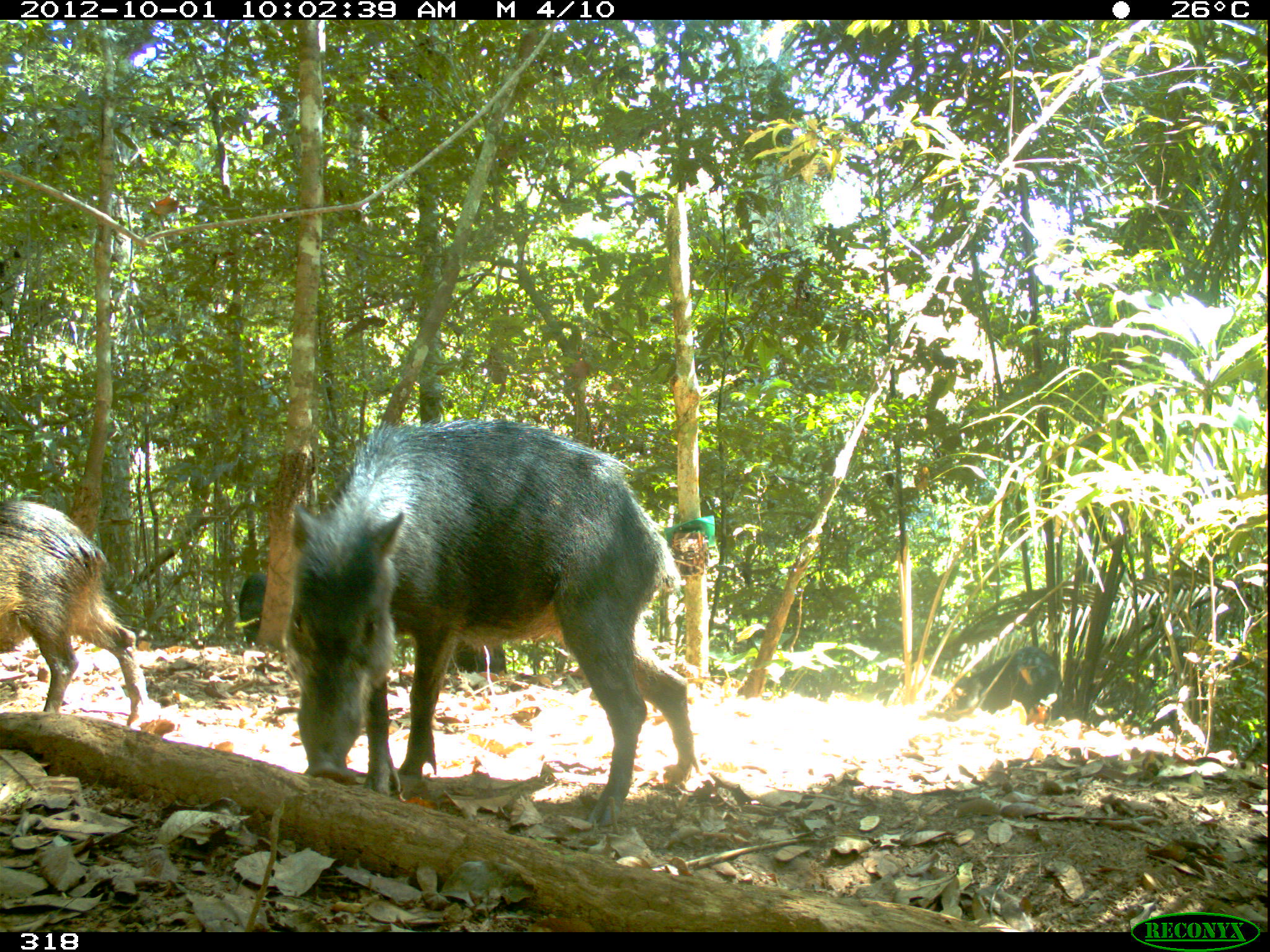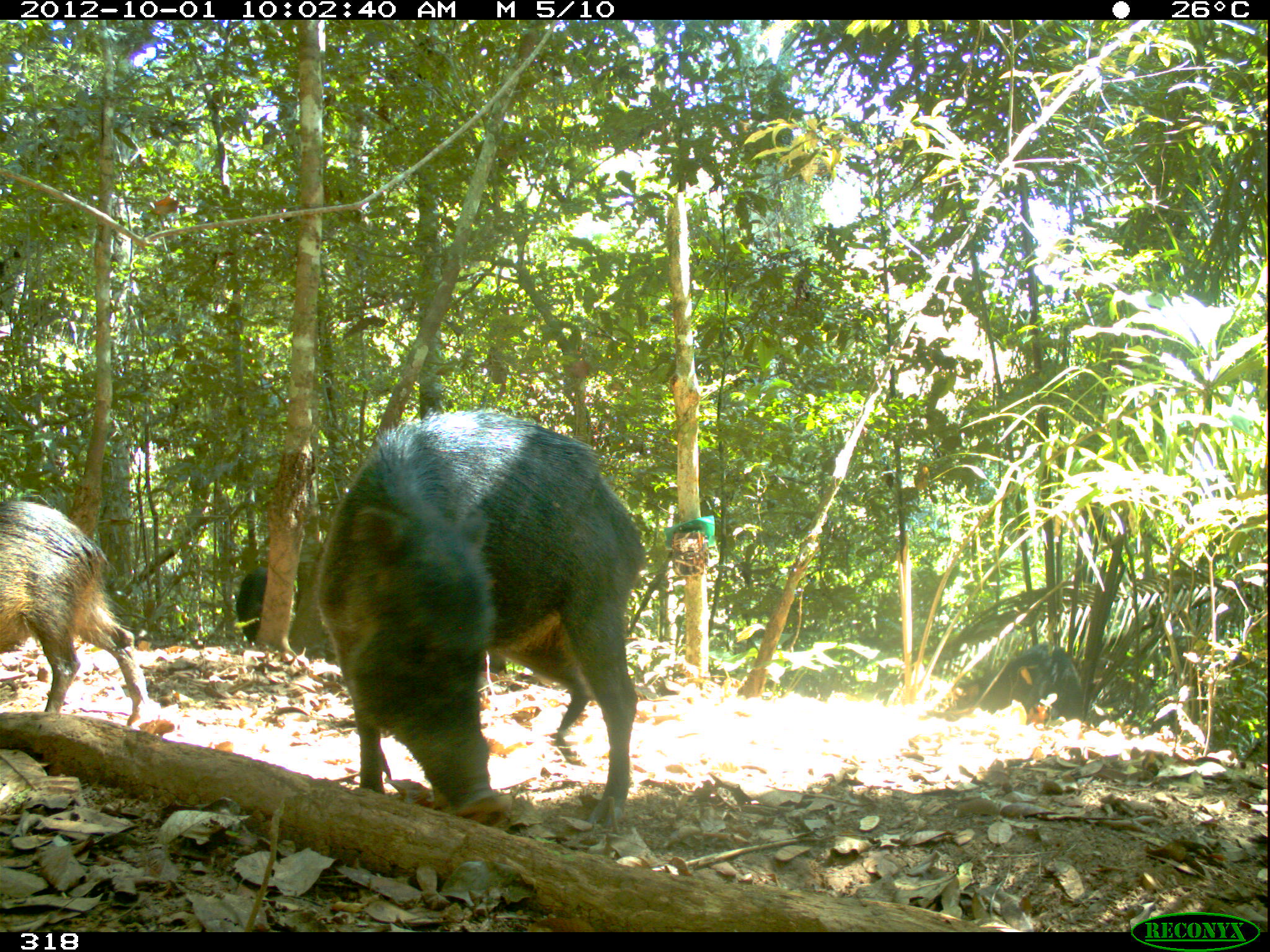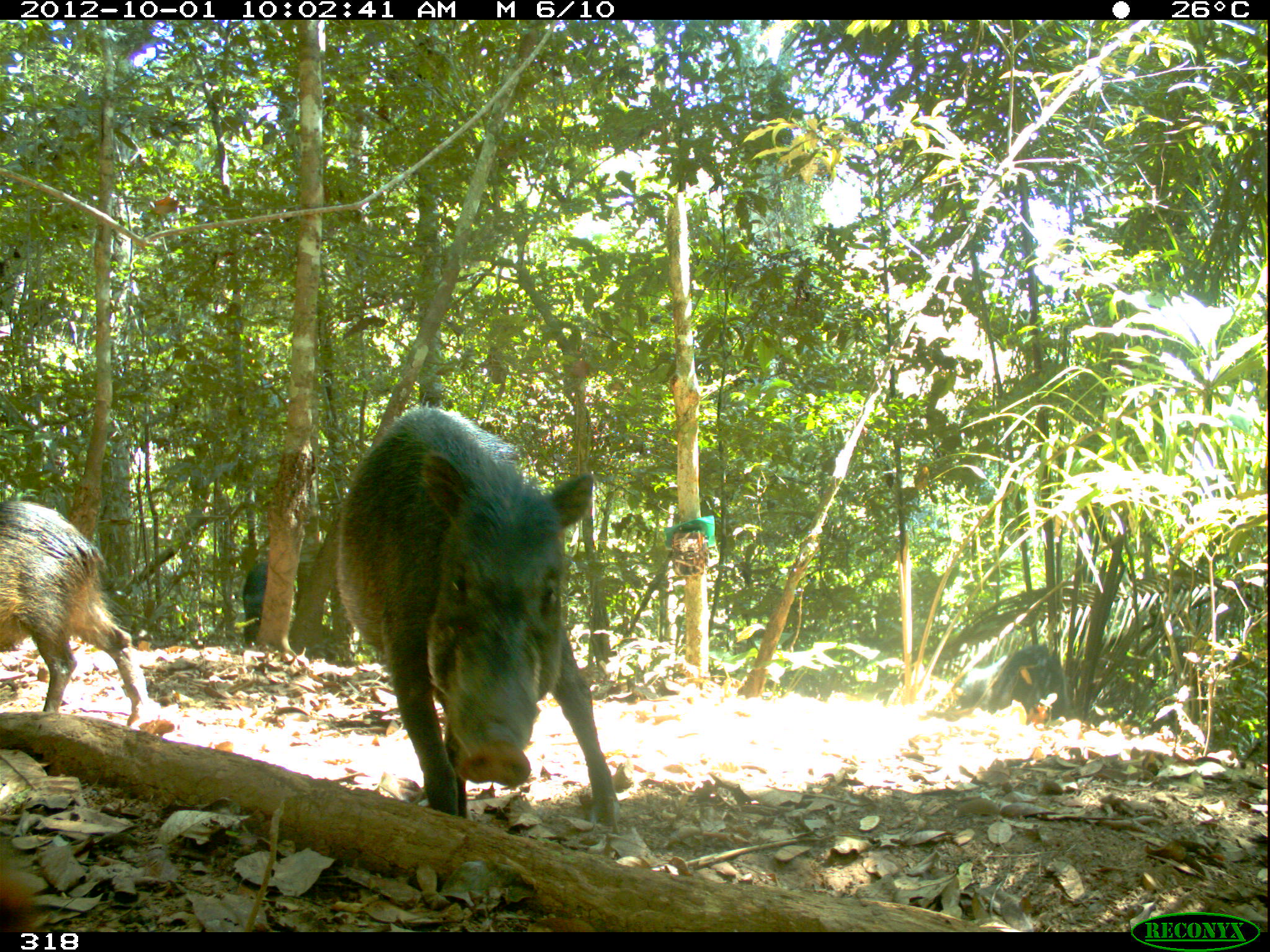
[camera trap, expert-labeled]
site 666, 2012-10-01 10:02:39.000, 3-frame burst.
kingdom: Animalia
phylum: Chordata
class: Mammalia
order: Artiodactyla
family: Tayassuidae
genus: Tayassu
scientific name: Tayassu pecari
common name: white-lipped peccary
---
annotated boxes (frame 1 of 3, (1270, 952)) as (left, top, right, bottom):
tayassu pecari: (282, 416, 701, 833); (0, 499, 145, 728); (961, 645, 1064, 725); (446, 639, 507, 677); (237, 571, 266, 647)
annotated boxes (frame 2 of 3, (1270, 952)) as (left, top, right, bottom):
tayassu pecari: (309, 404, 646, 823); (0, 501, 145, 721); (233, 556, 341, 661); (975, 642, 1086, 720); (479, 643, 507, 675)